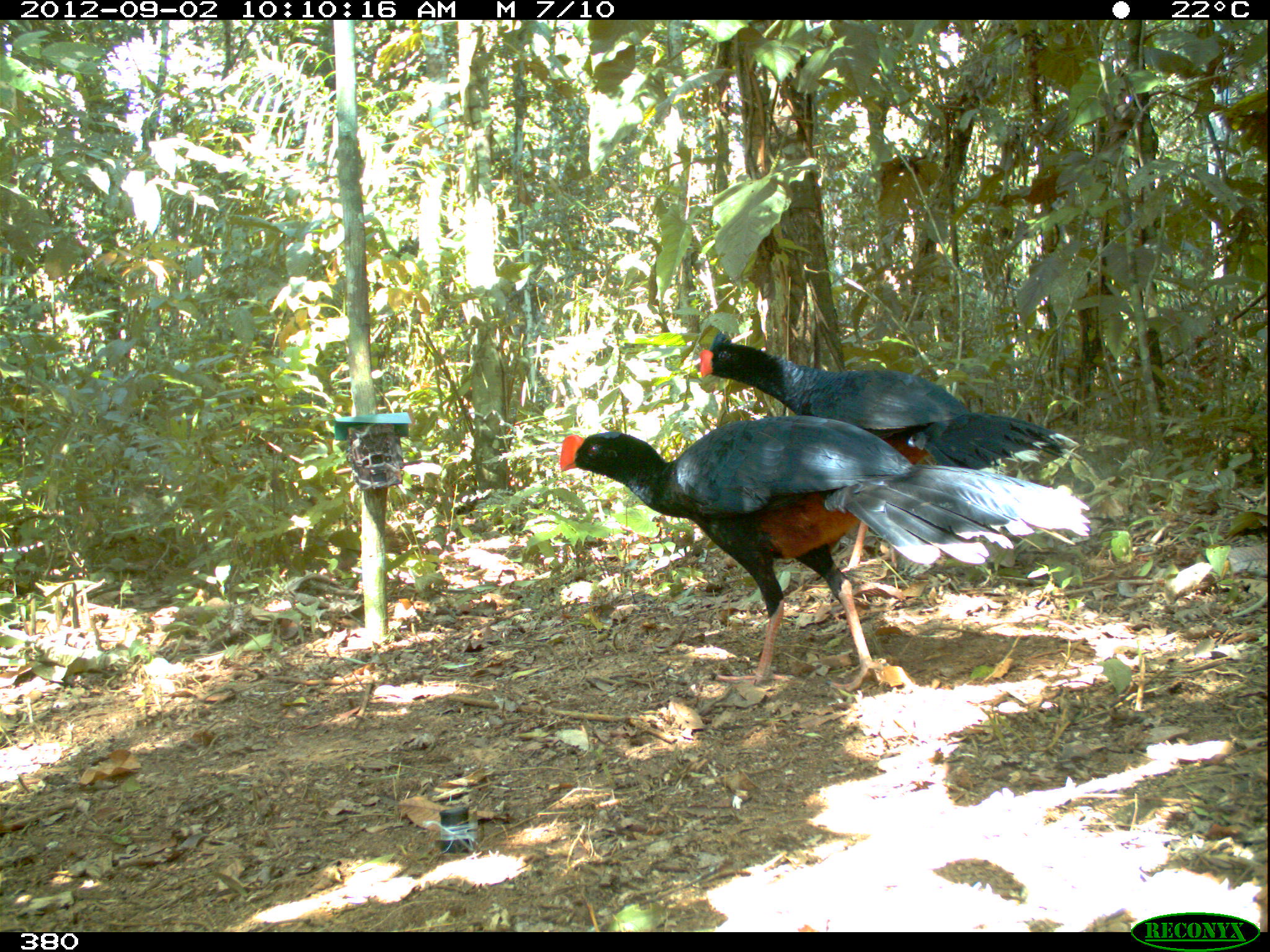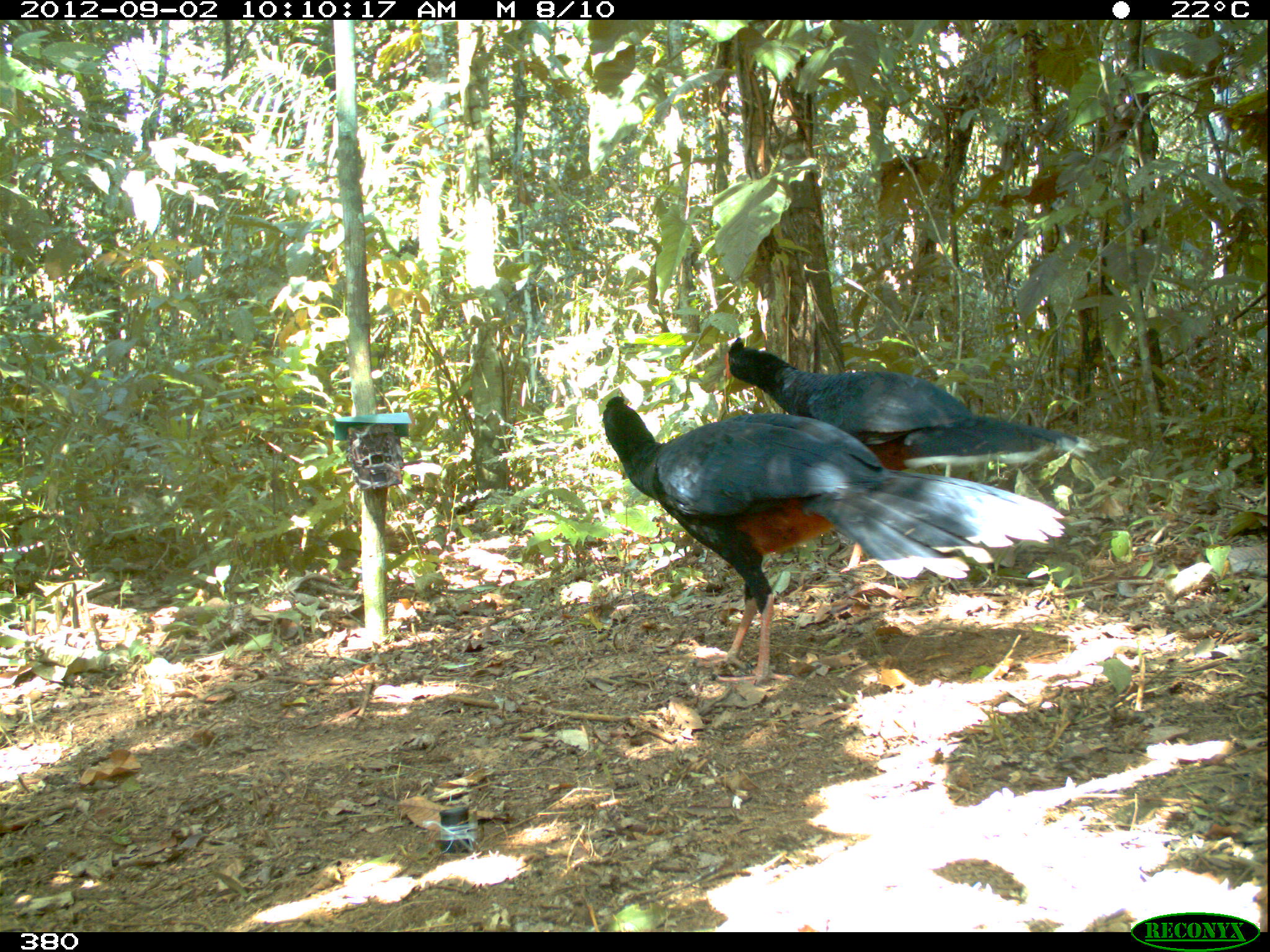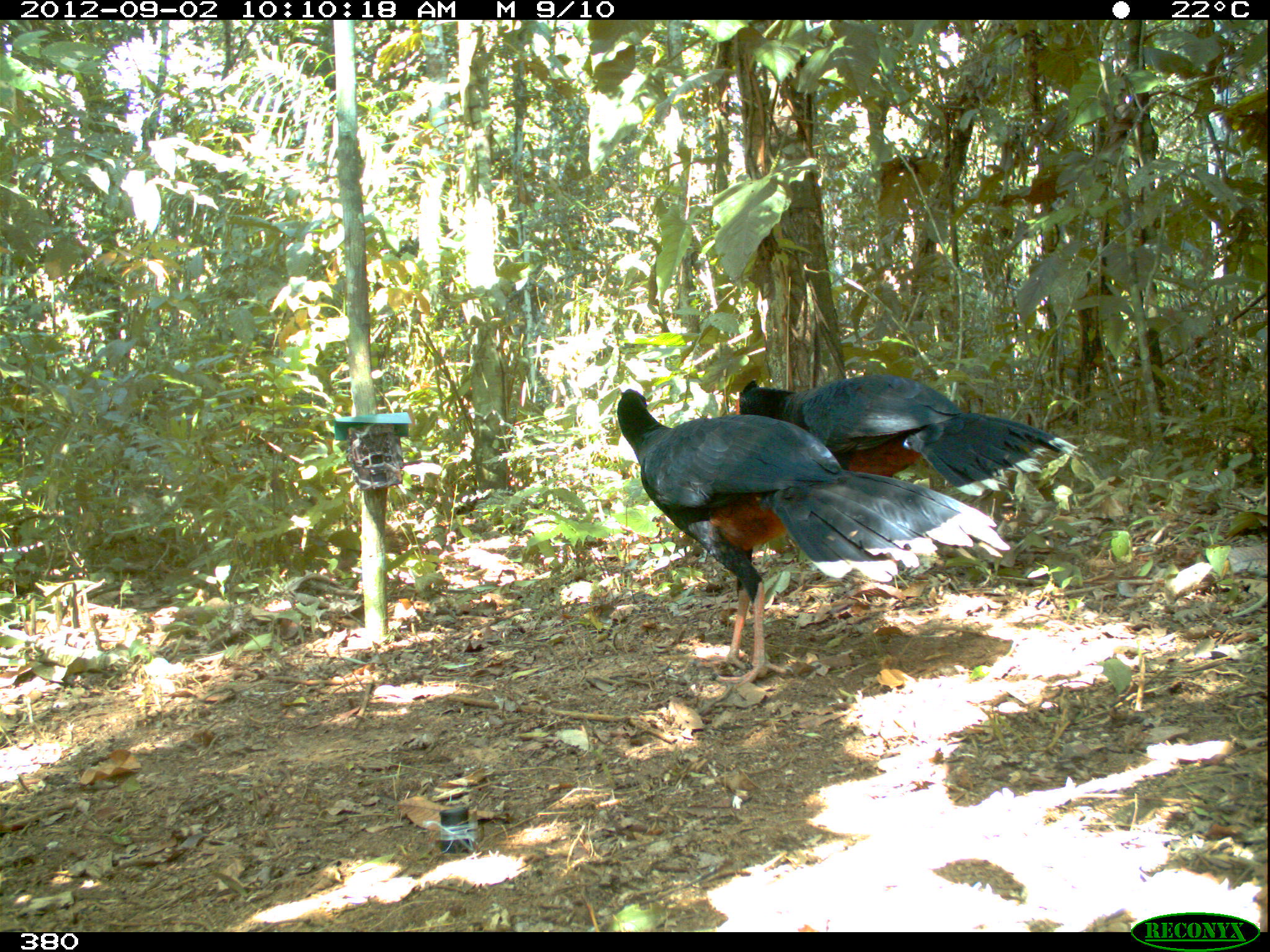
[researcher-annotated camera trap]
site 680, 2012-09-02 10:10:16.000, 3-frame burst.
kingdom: Animalia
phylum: Chordata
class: Aves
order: Galliformes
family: Cracidae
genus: Mitu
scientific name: Mitu tuberosum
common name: razor-billed curassow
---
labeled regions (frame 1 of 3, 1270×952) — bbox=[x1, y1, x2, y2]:
mitu tuberosum: bbox=[559, 414, 1092, 692]; bbox=[698, 329, 1083, 572]